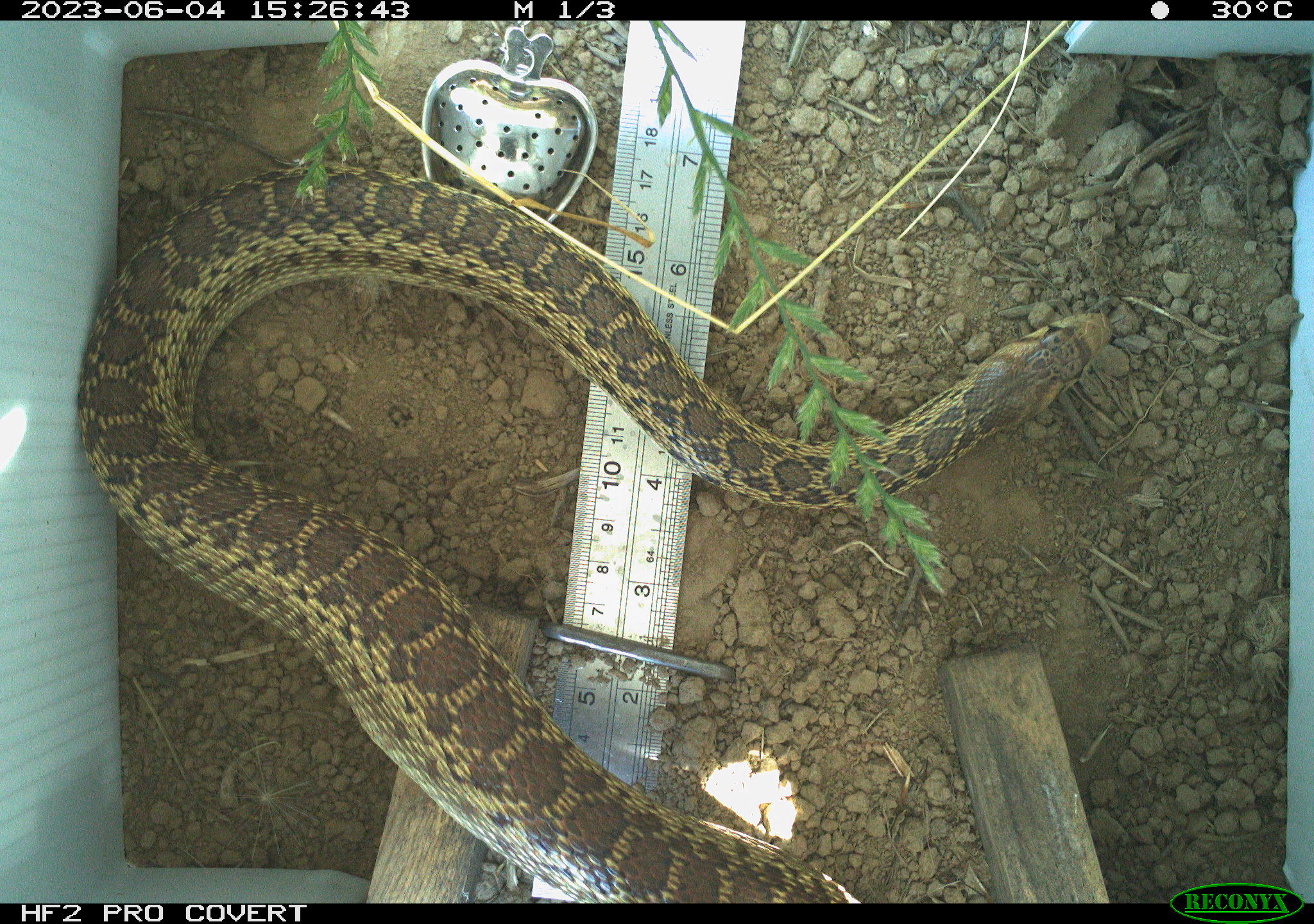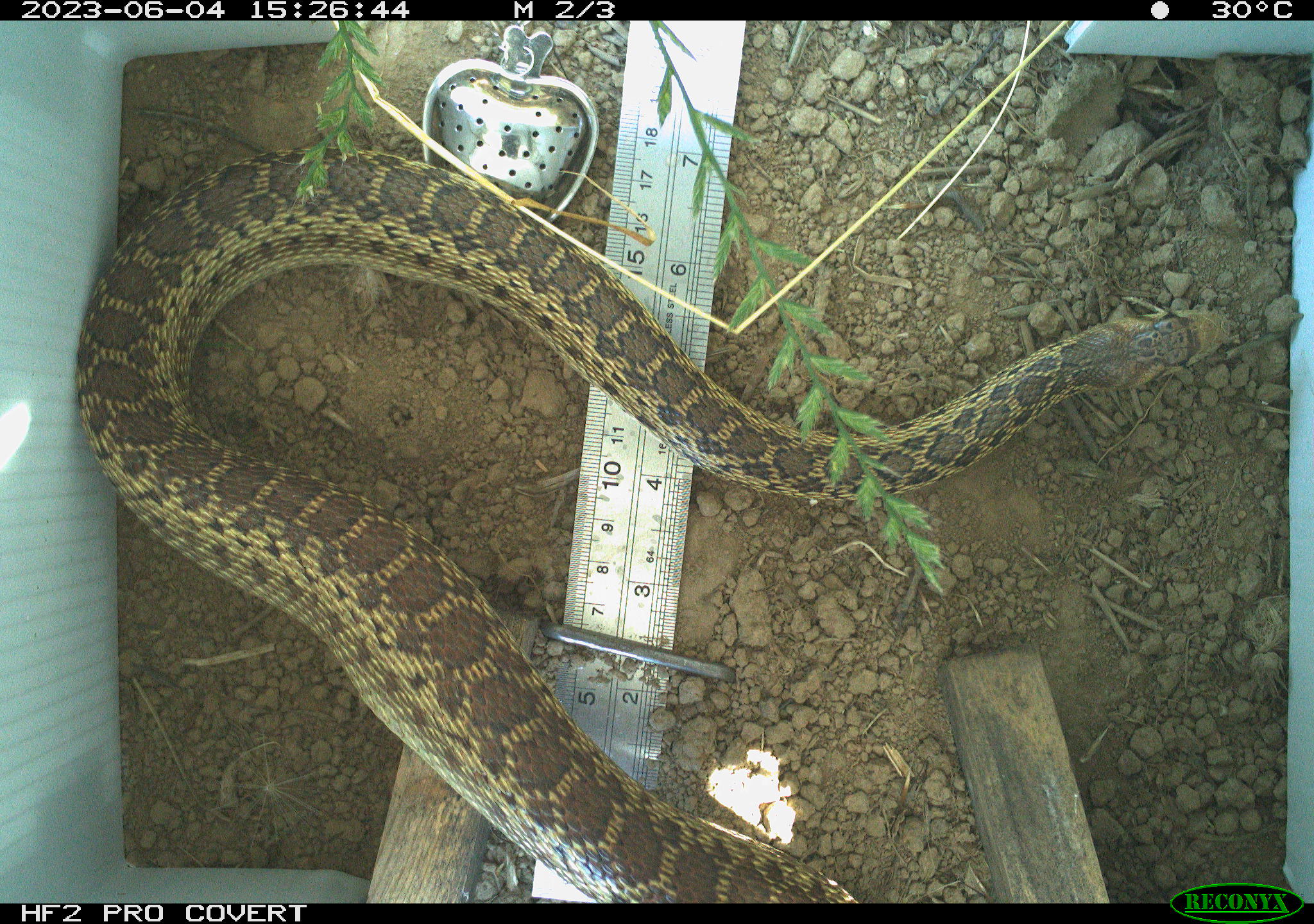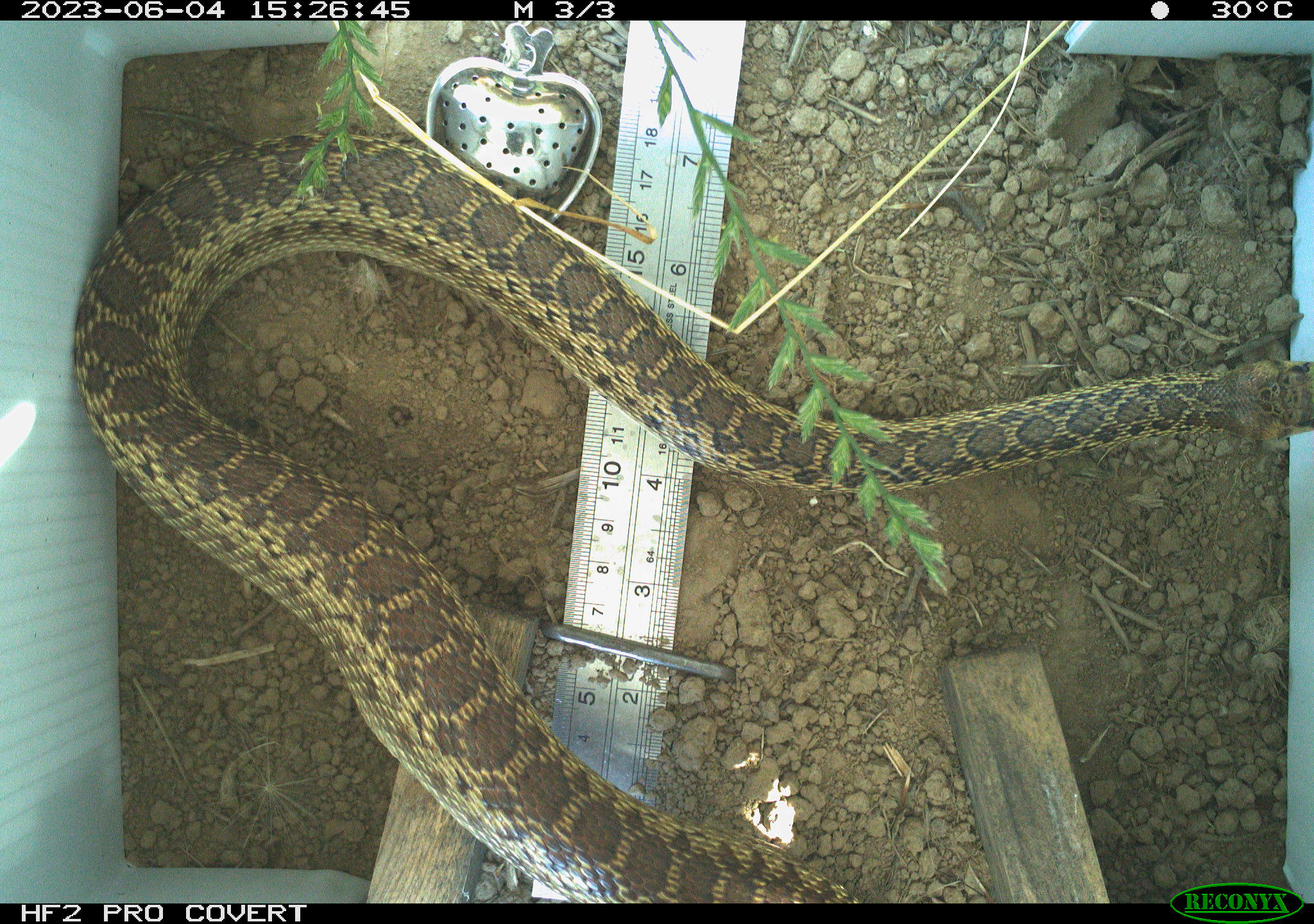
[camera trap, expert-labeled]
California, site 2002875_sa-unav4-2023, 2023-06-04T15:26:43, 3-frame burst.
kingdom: Animalia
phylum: Chordata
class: Reptilia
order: Squamata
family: Colubridae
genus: Pituophis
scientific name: Pituophis catenifer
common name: gophersnake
Gophersnake (Pituophis catenifer).